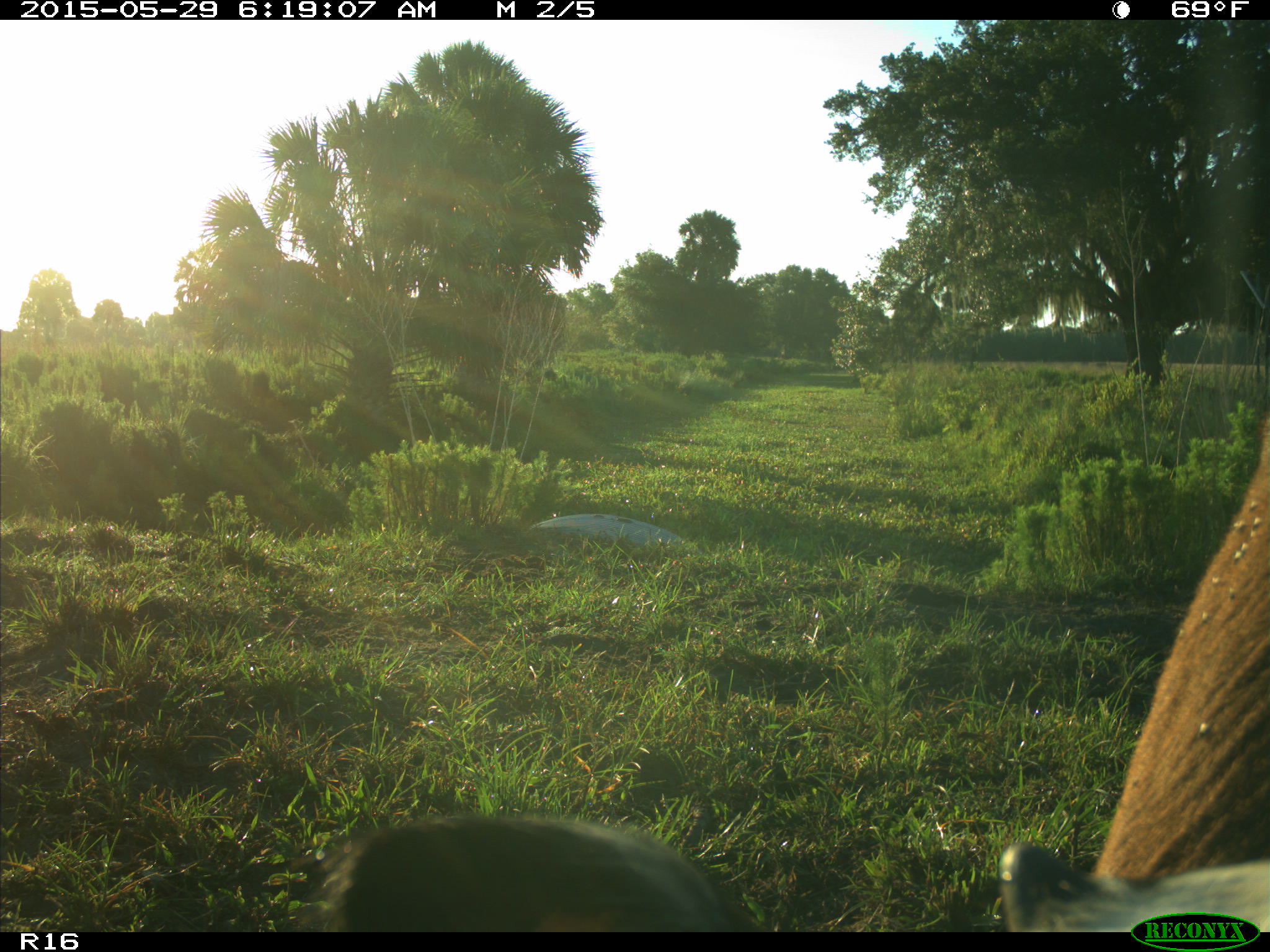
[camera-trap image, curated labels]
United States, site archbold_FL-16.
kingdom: Animalia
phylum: Chordata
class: Mammalia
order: Artiodactyla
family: Bovidae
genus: Bos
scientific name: Bos taurus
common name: domestic cow